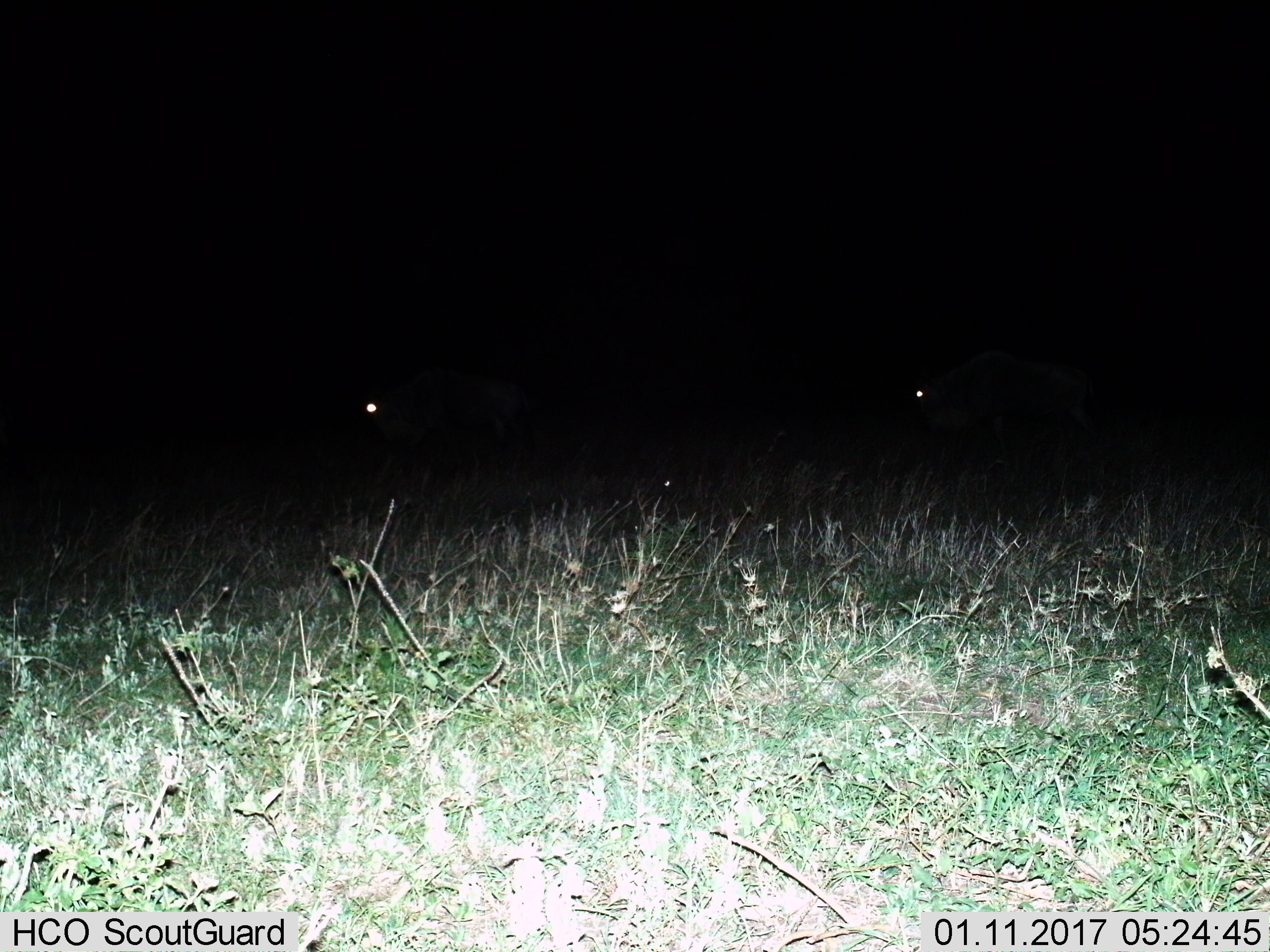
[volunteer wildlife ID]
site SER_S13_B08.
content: unidentified animal